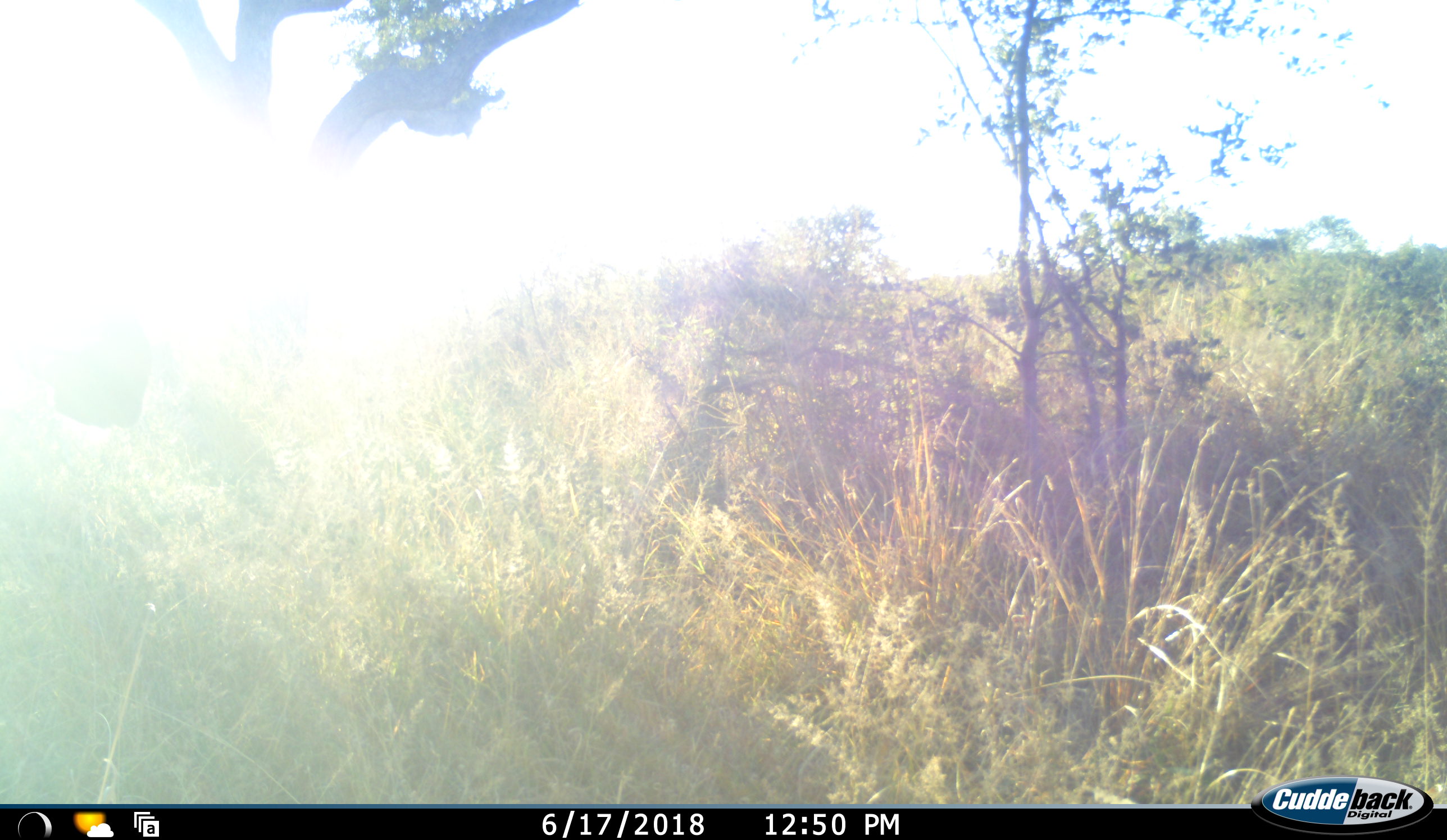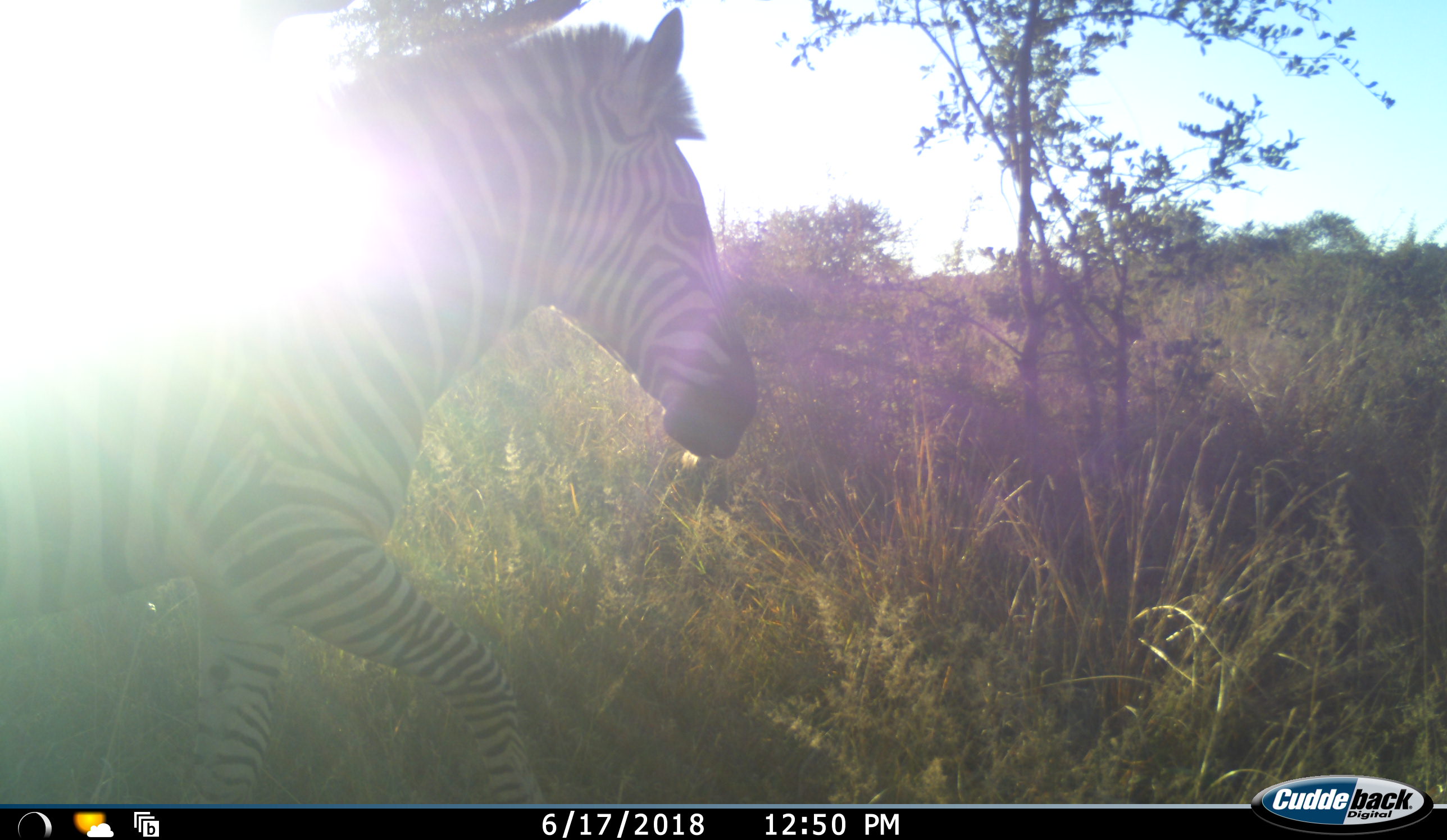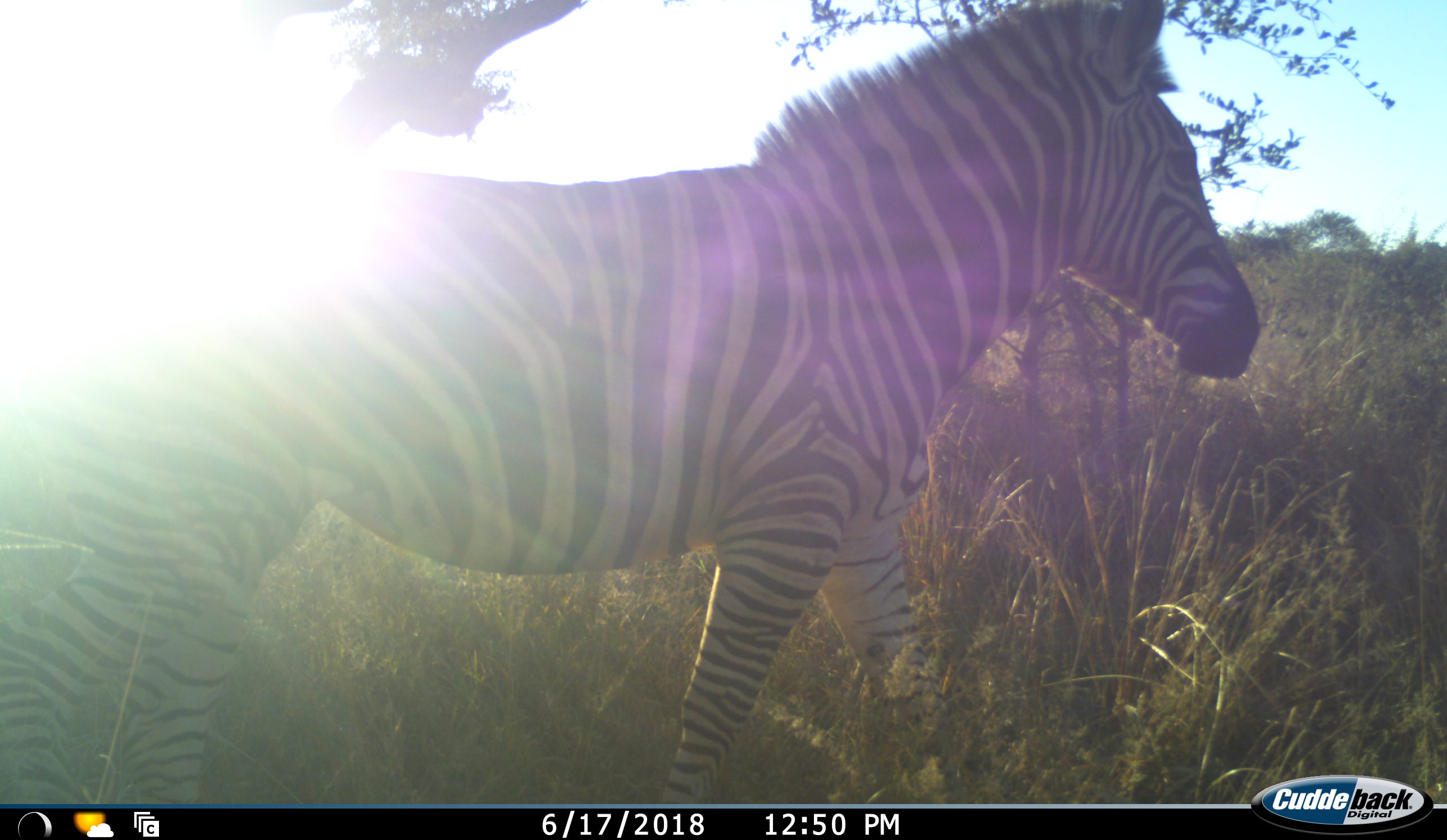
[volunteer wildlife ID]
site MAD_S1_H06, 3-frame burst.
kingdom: Animalia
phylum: Chordata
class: Mammalia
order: Perissodactyla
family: Equidae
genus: Equus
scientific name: Equus quagga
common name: plains zebra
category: zebraplains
Zebraplains (plains zebra) (Equus quagga), count 1. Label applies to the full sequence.